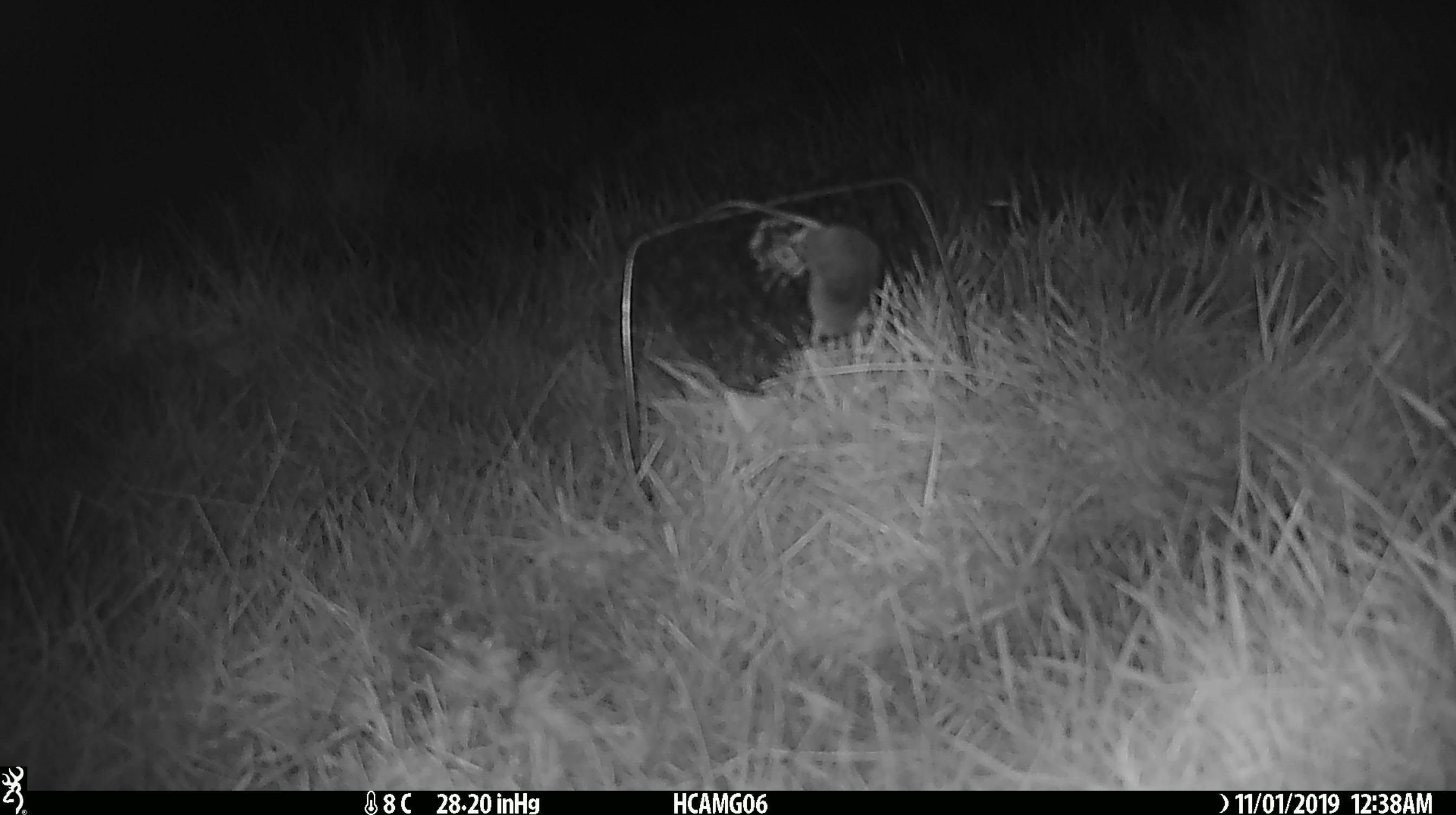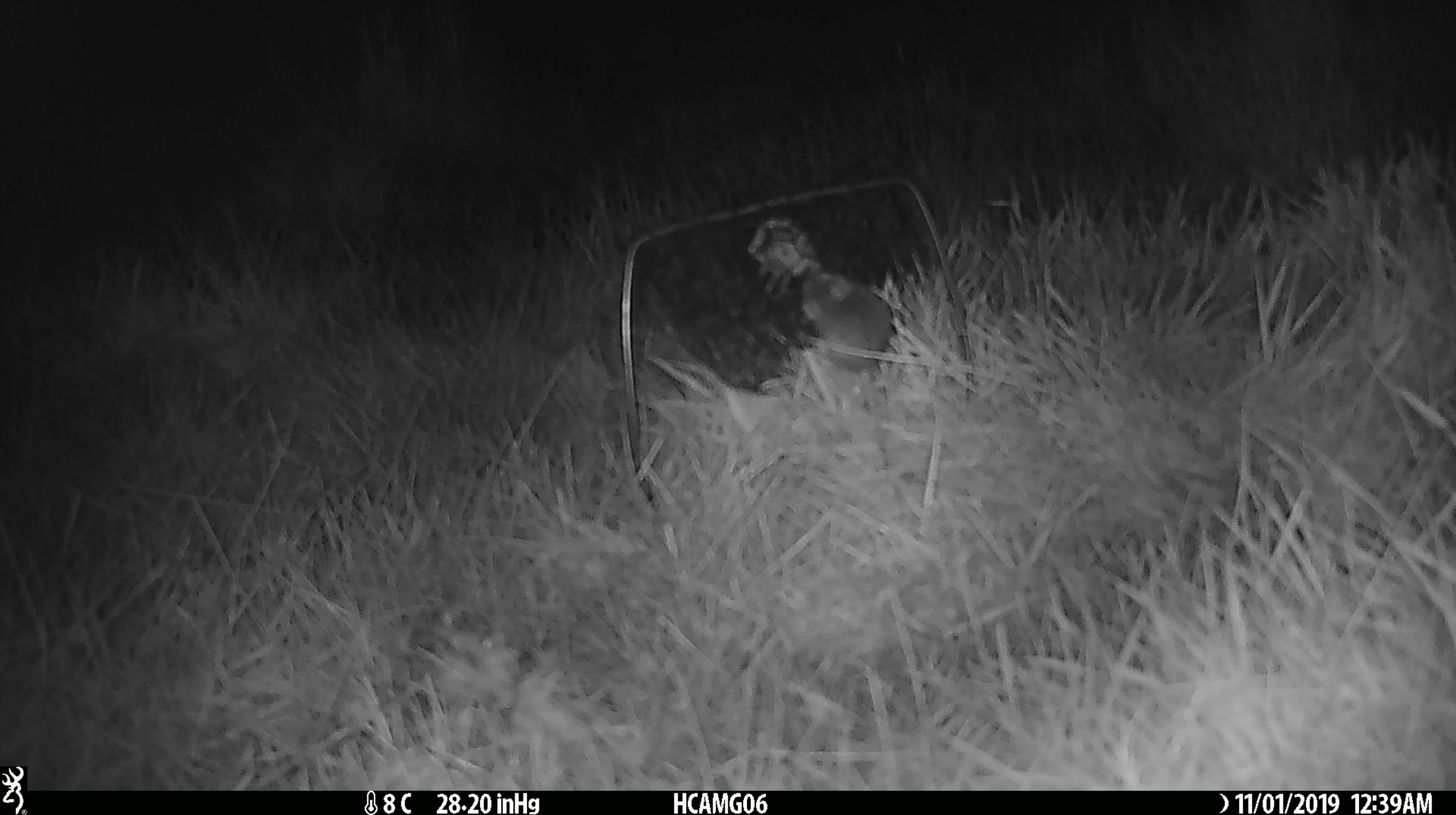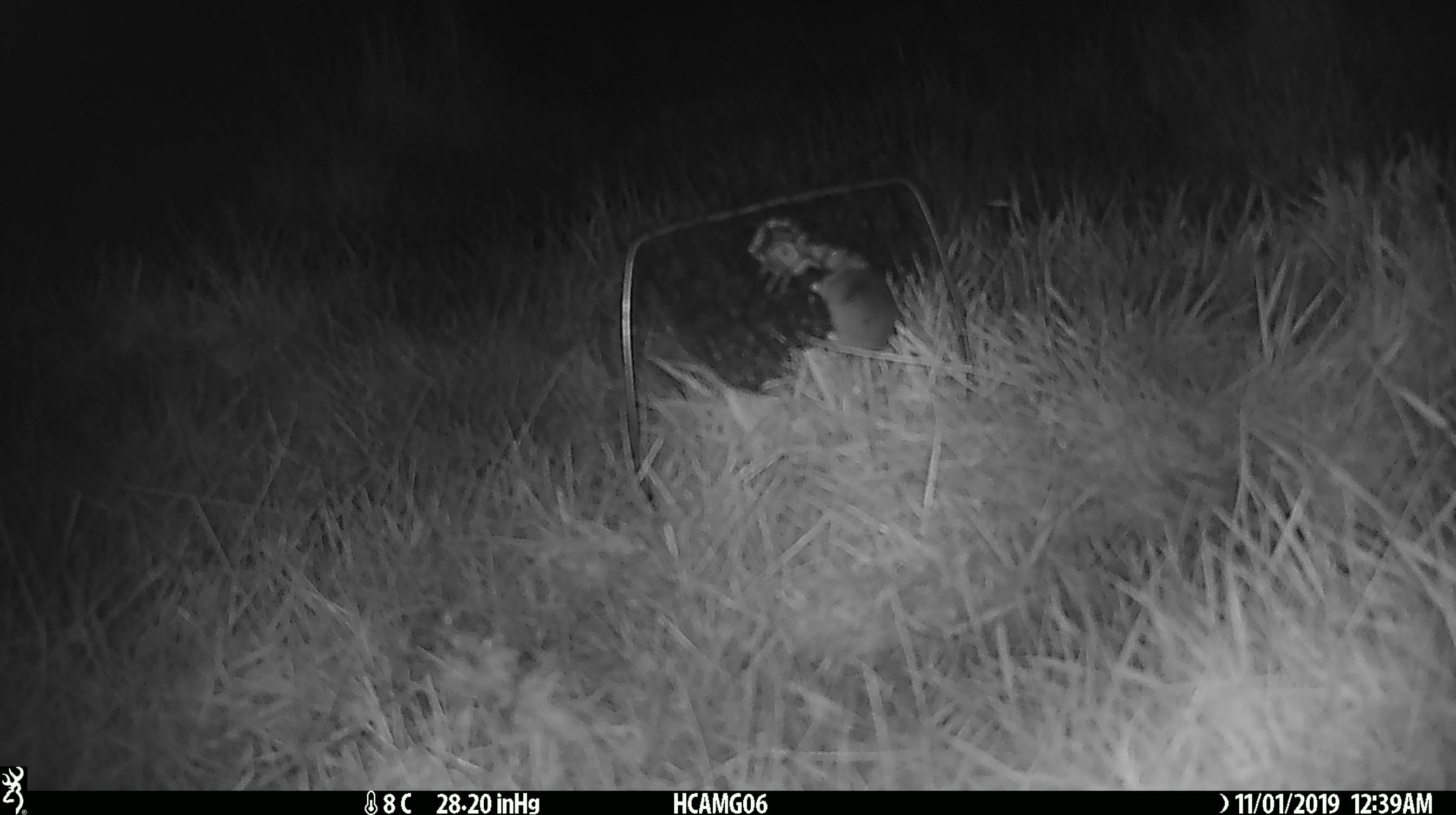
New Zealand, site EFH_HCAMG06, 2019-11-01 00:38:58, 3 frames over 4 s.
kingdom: Animalia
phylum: Chordata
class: Mammalia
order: Rodentia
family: Muridae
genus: Mus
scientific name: Mus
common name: mouse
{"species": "mouse (Mus)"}